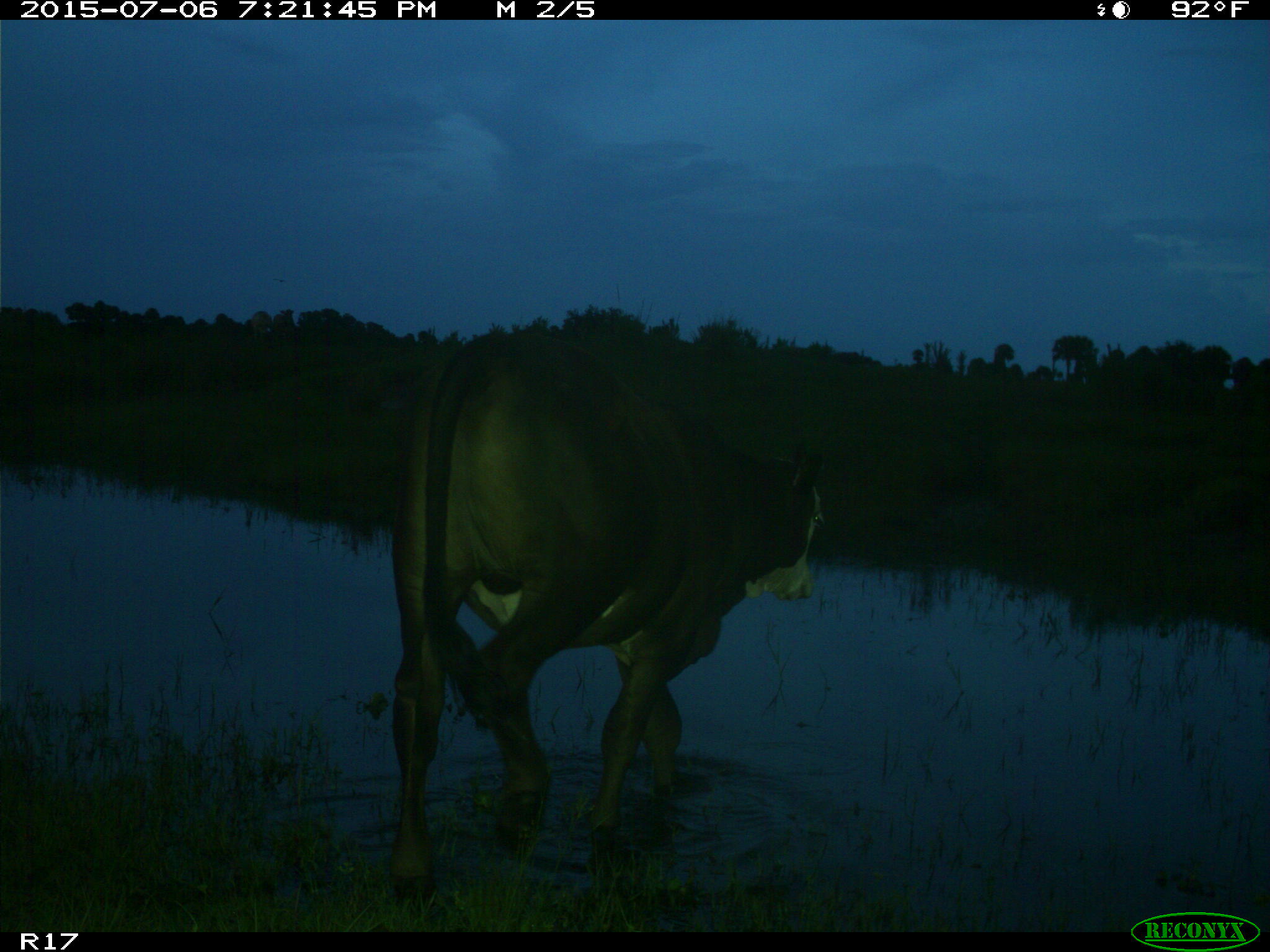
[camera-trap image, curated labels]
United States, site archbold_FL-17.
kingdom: Animalia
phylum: Chordata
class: Mammalia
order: Artiodactyla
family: Bovidae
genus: Bos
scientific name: Bos taurus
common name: domestic cow